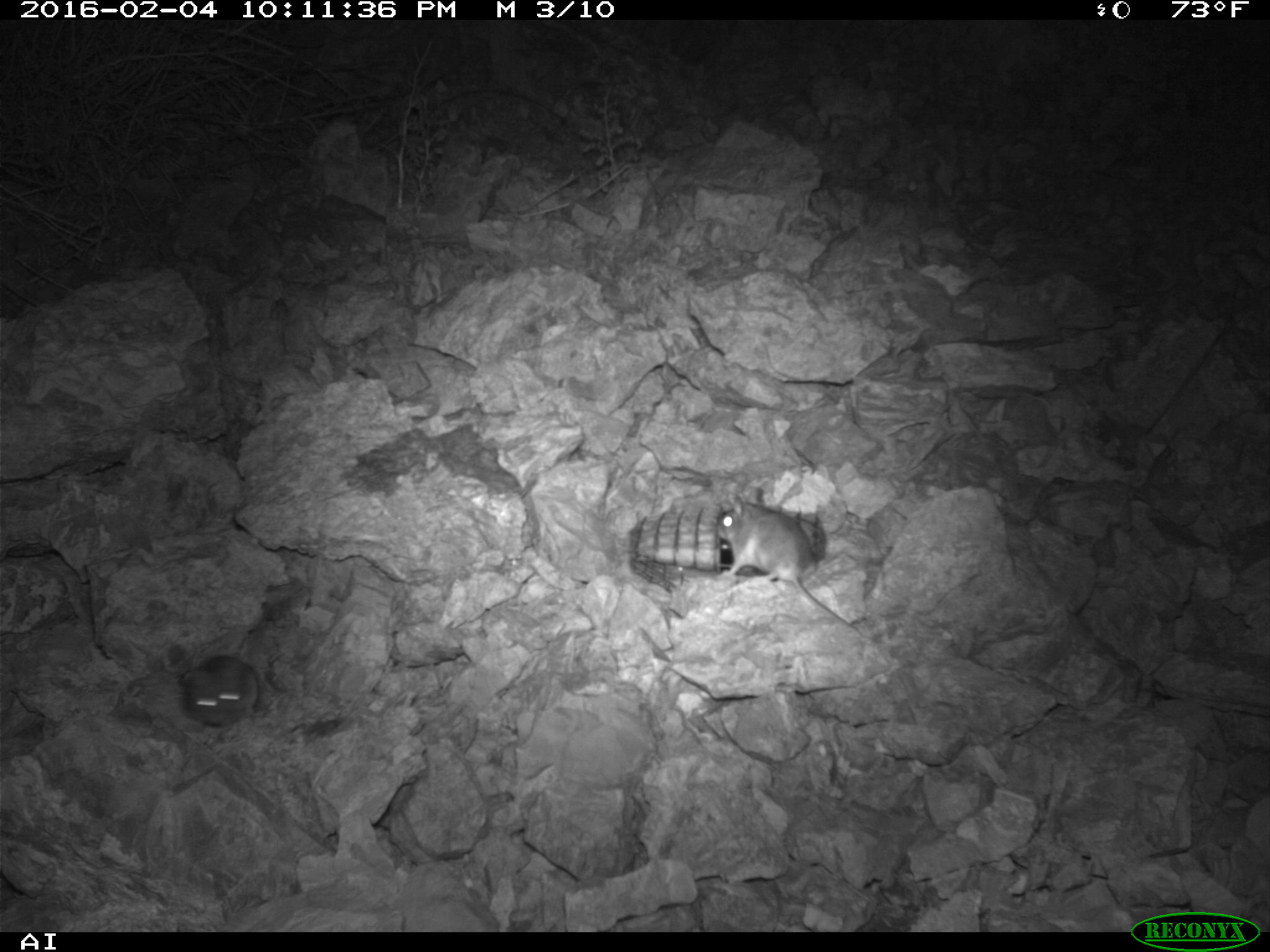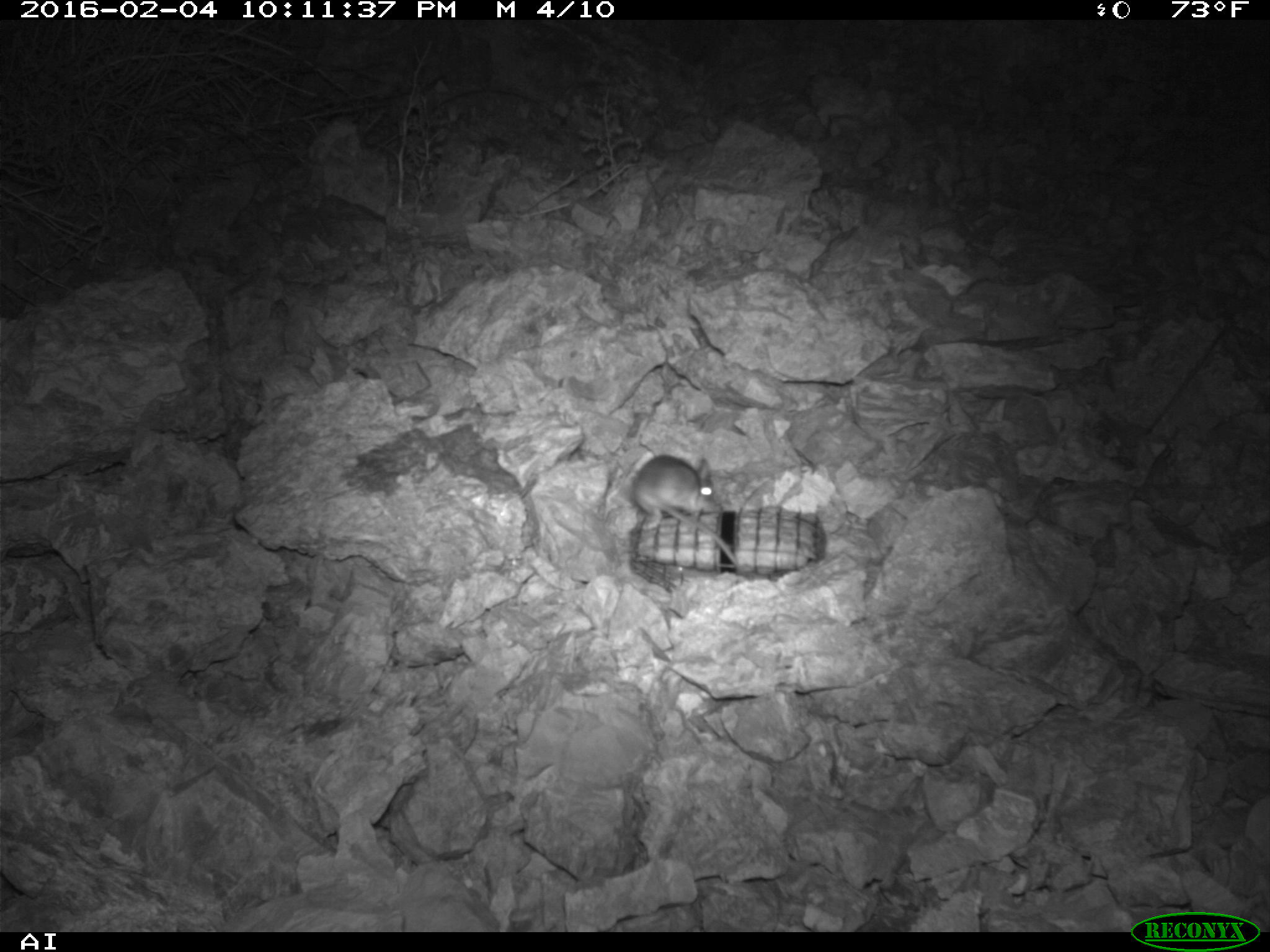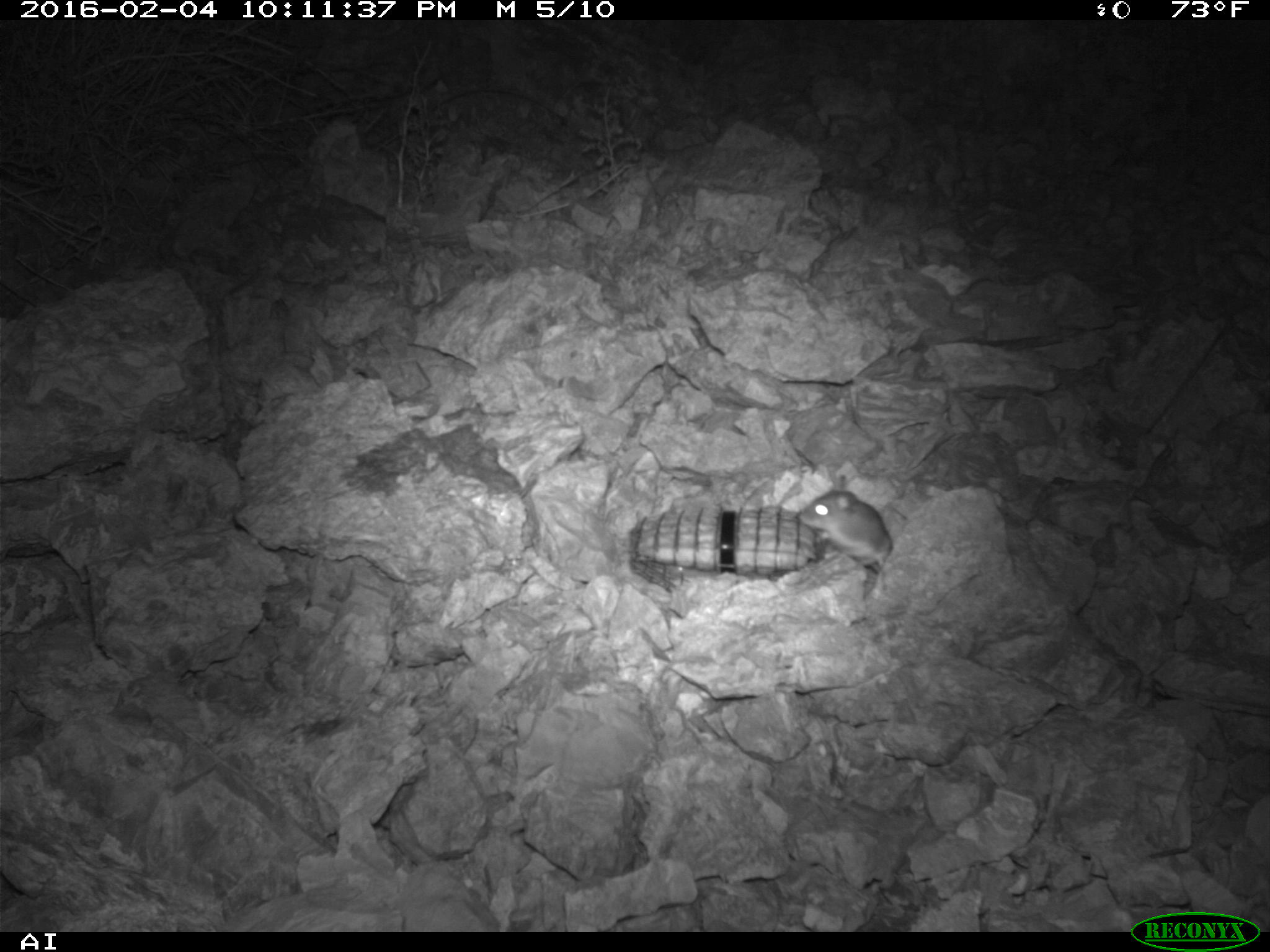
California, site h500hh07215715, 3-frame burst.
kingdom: Animalia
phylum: Chordata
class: Mammalia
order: Rodentia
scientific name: Rodentia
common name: rodent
Rodent (Rodentia).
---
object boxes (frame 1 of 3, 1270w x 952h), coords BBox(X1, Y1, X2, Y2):
rodent: BBox(715, 490, 861, 635); BBox(180, 625, 265, 731)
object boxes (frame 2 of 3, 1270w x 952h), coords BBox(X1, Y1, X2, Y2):
rodent: BBox(629, 452, 741, 567)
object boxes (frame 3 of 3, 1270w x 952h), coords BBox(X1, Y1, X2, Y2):
rodent: BBox(798, 475, 892, 571)